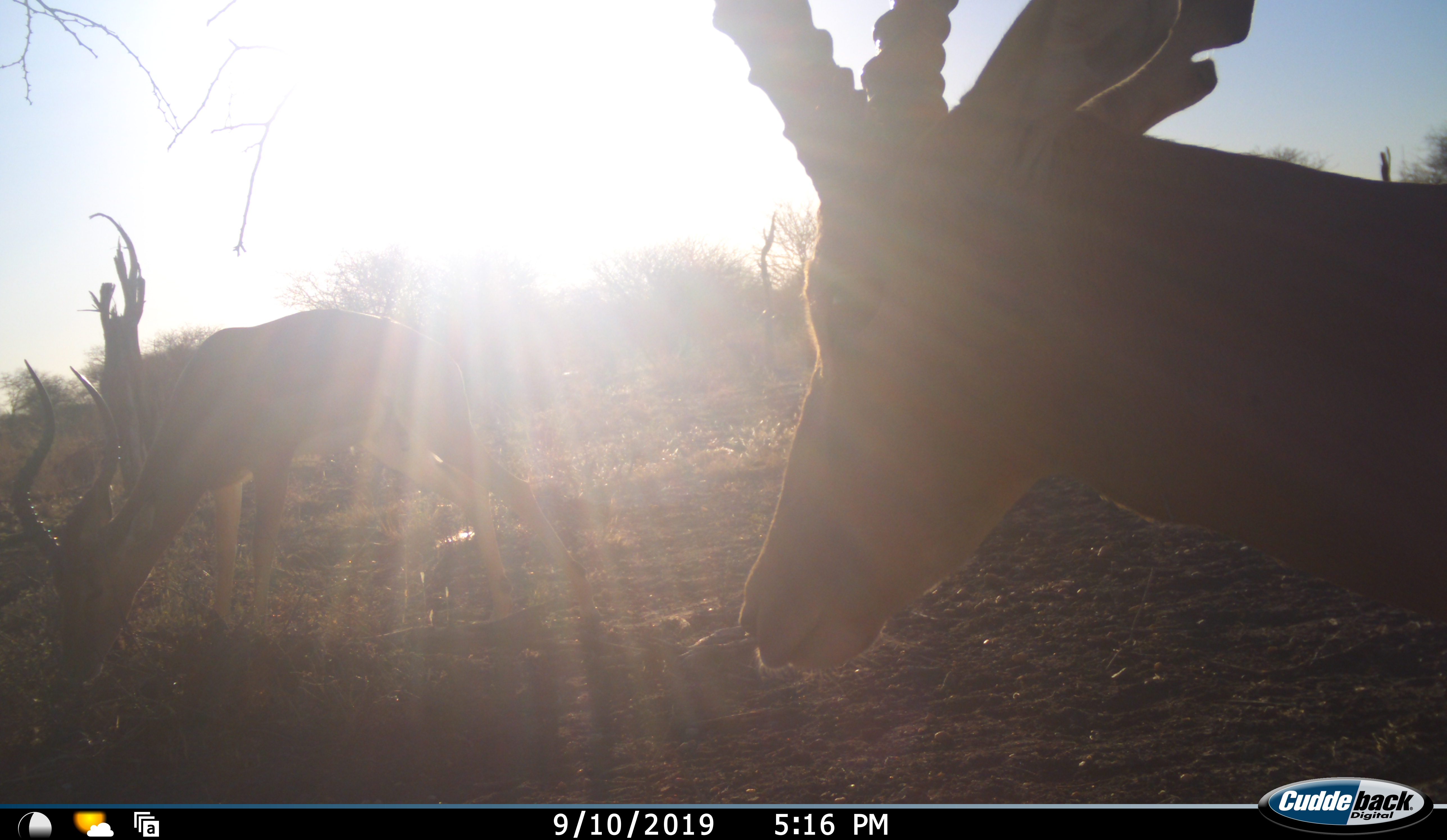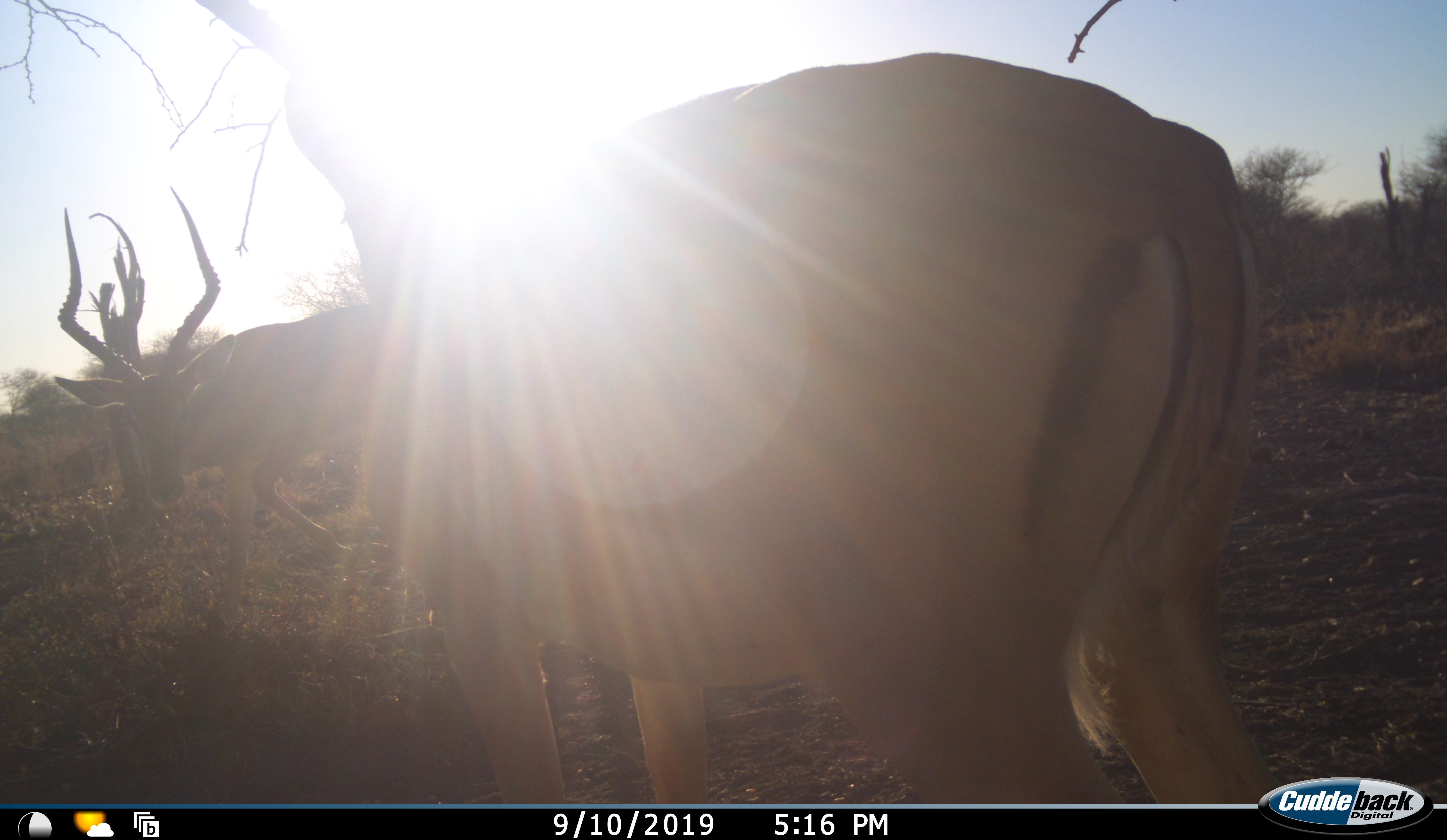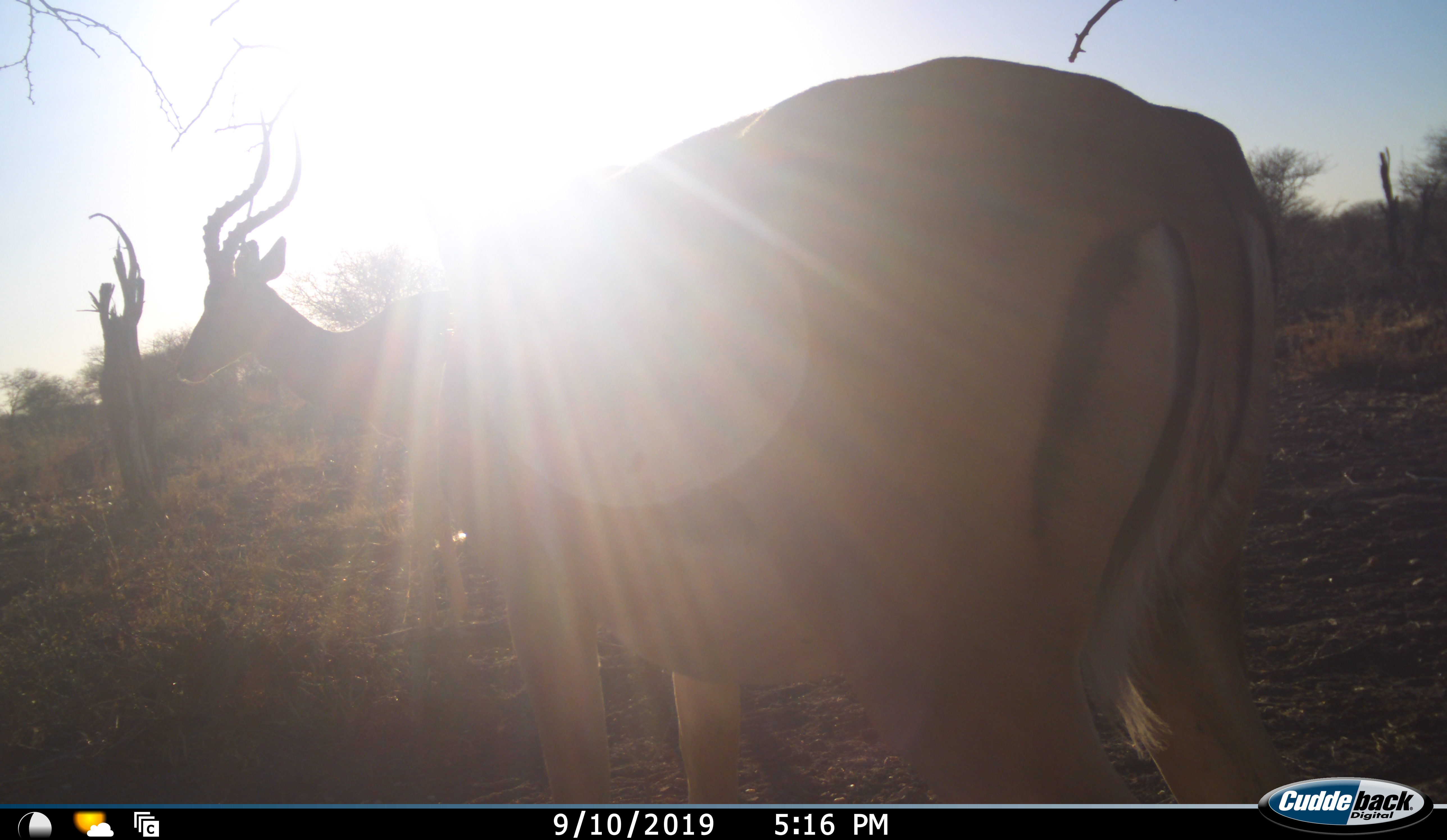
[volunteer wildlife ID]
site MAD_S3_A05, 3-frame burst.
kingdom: Animalia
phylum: Chordata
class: Mammalia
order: Artiodactyla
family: Bovidae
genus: Aepyceros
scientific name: Aepyceros melampus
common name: impala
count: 2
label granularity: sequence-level